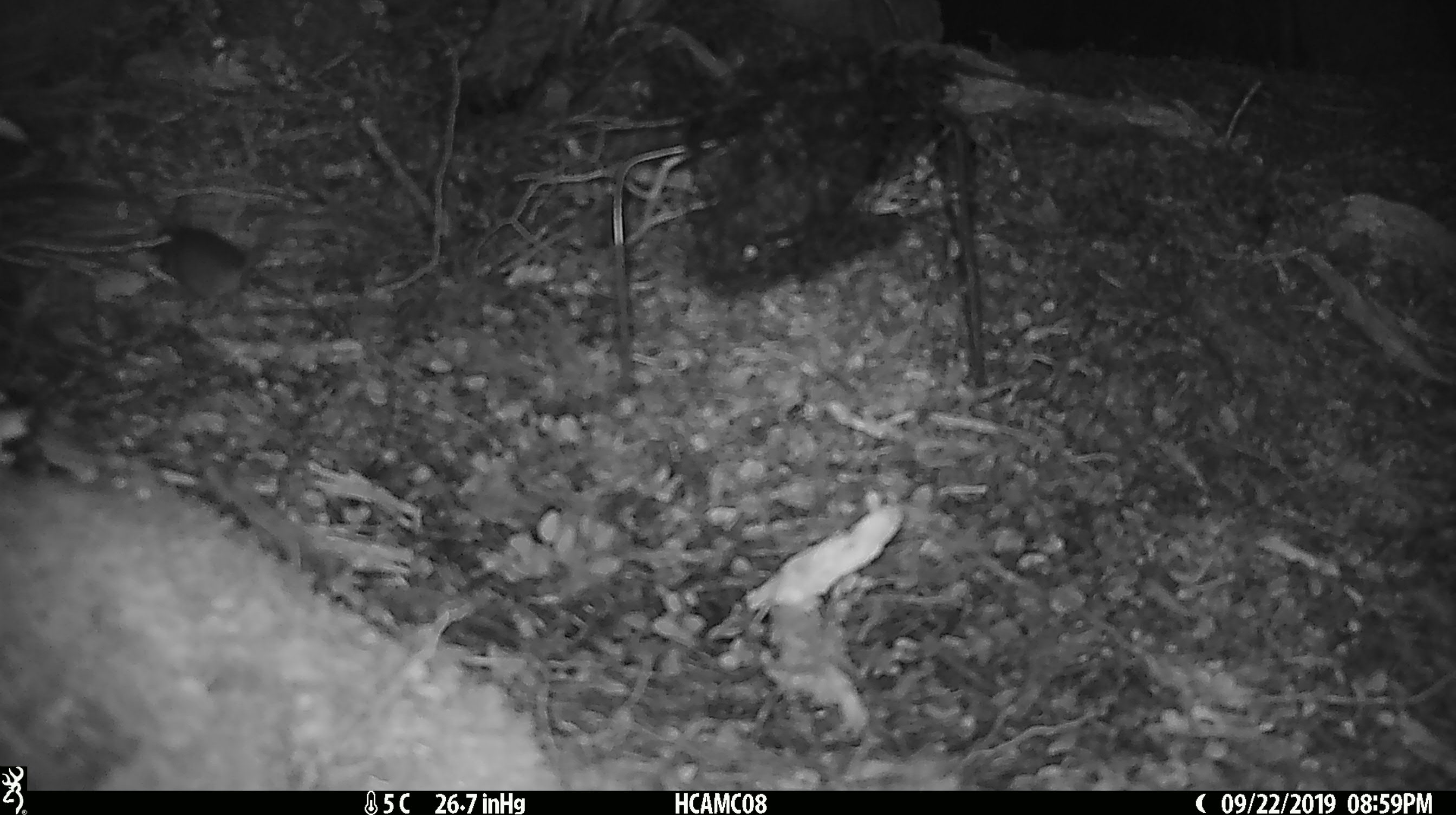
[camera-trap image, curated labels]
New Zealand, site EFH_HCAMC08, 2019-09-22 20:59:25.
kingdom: Animalia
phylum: Chordata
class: Mammalia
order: Rodentia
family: Muridae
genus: Mus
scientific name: Mus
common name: mouse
Mouse (Mus).